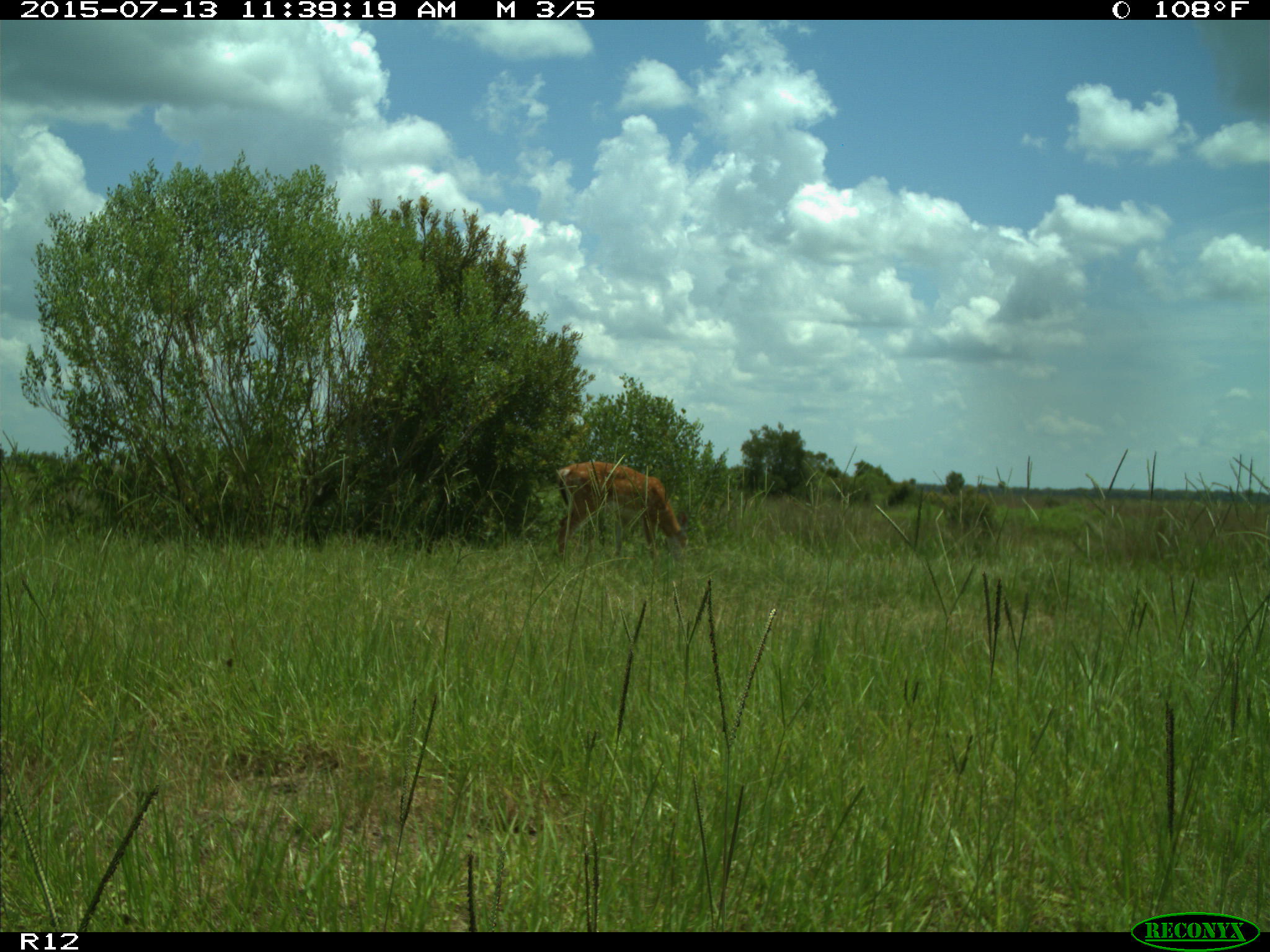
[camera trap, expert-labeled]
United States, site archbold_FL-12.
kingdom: Animalia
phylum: Chordata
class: Mammalia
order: Artiodactyla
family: Cervidae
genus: Odocoileus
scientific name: Odocoileus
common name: deer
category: unidentified deer